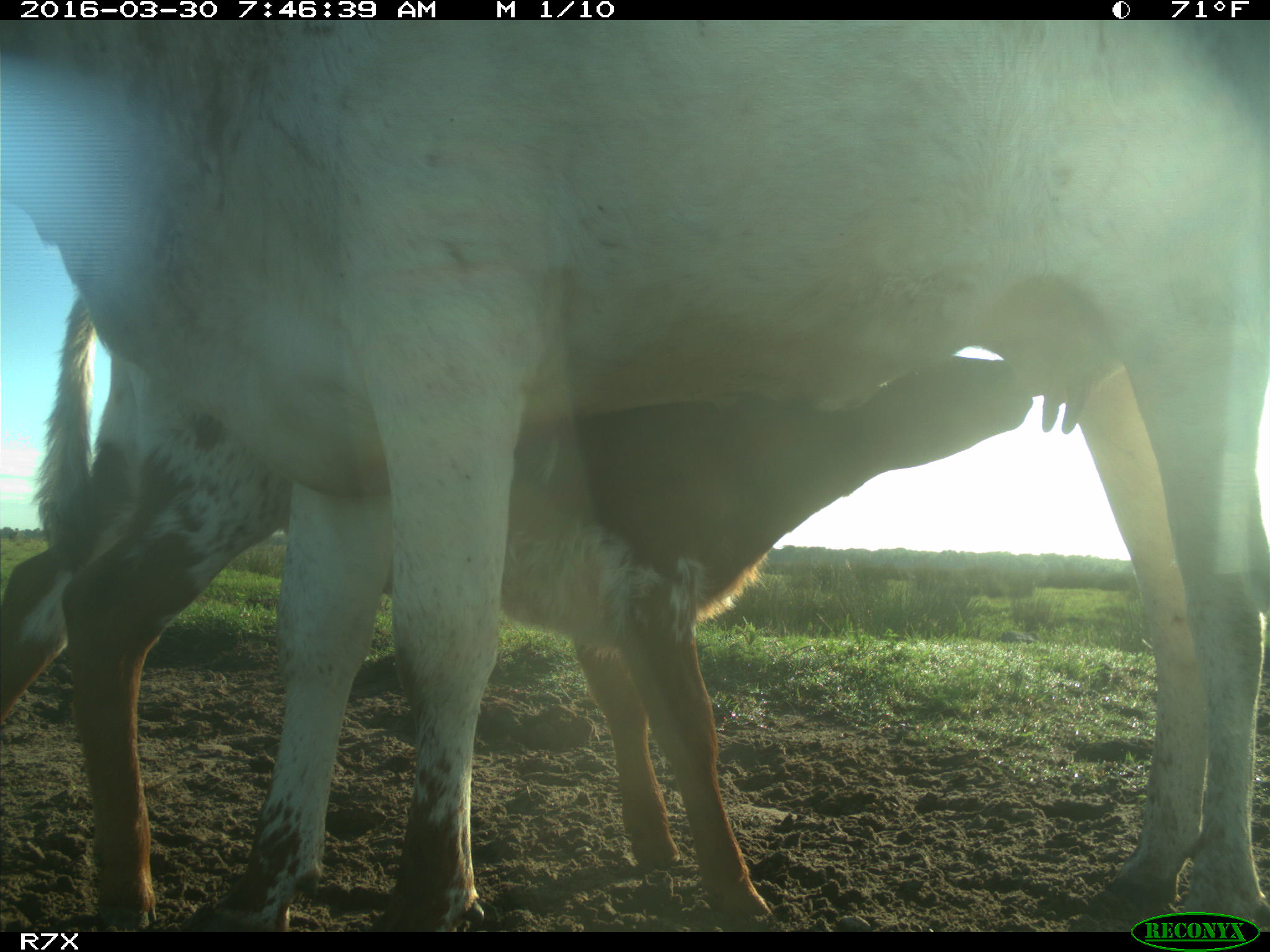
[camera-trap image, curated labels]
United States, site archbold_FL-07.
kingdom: Animalia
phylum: Chordata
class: Mammalia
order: Artiodactyla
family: Bovidae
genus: Bos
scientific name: Bos taurus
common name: domestic cow